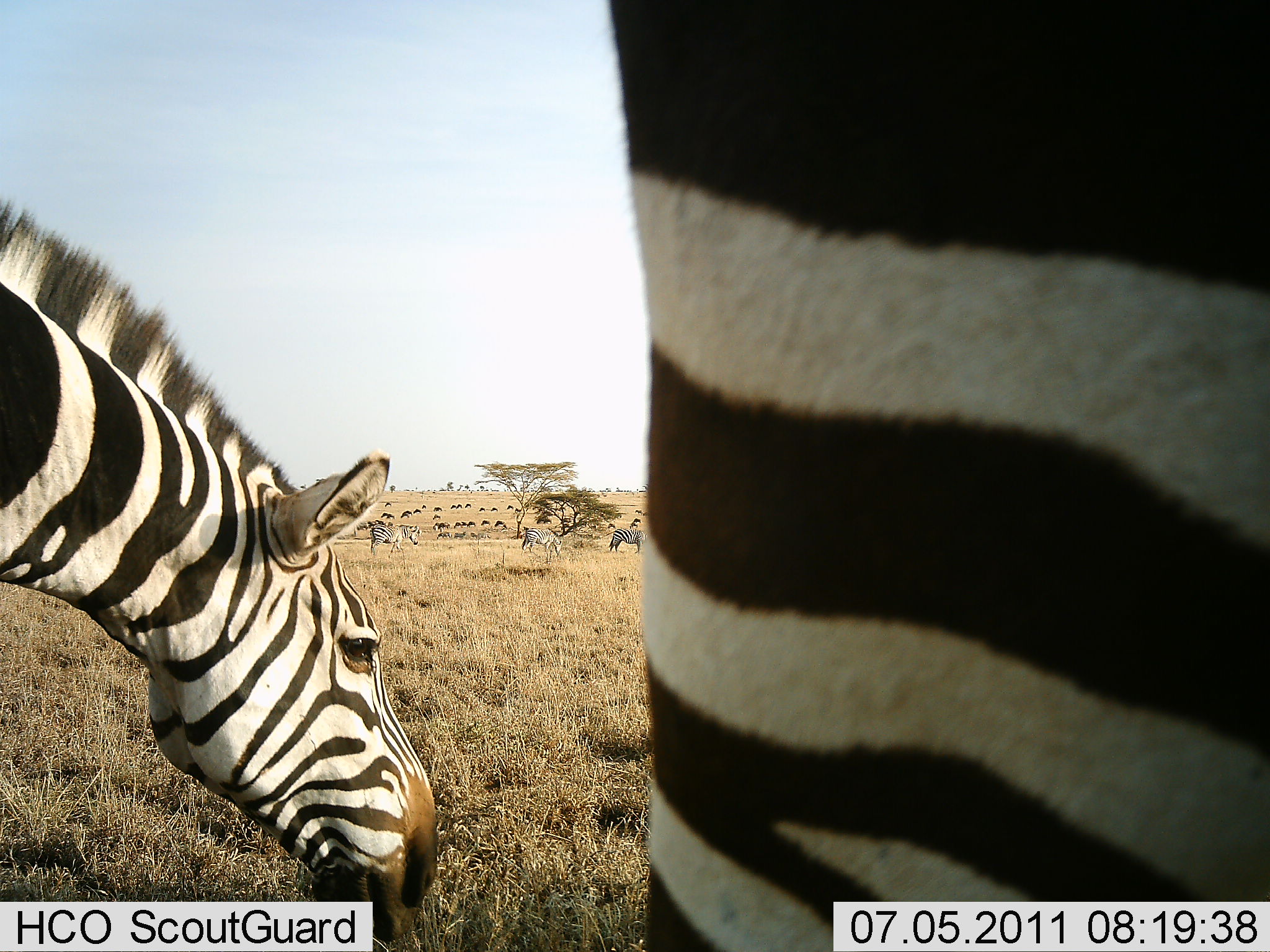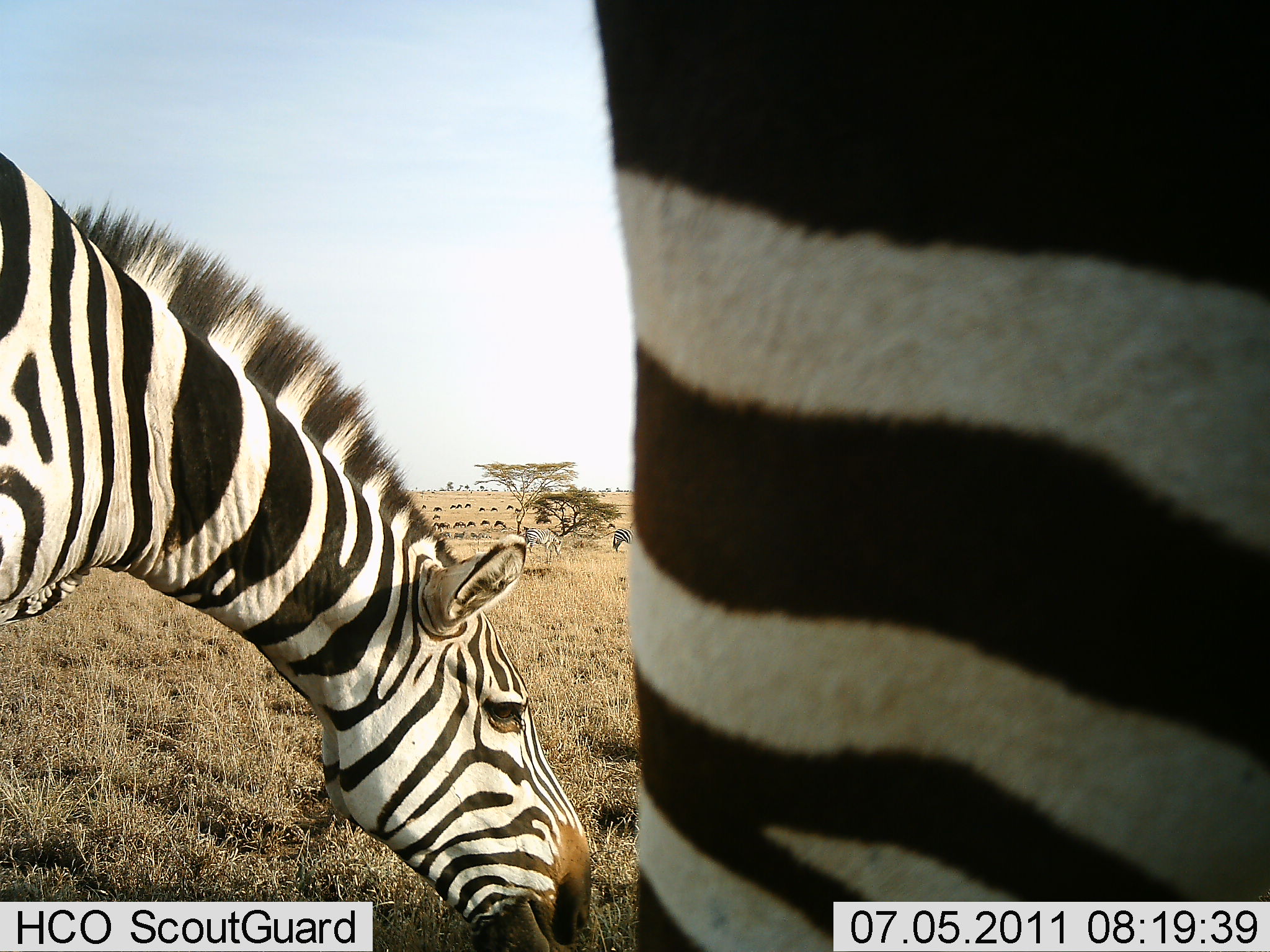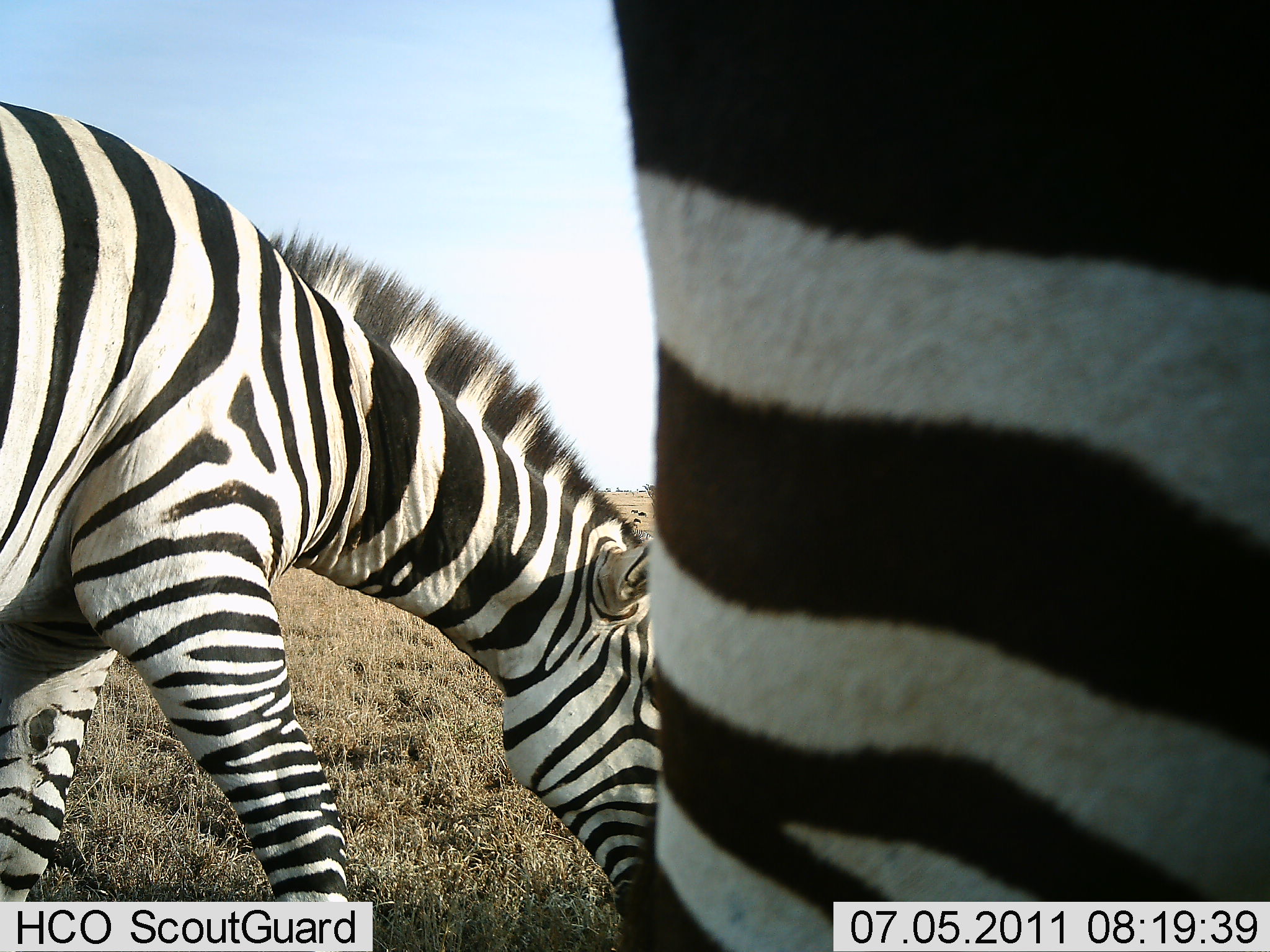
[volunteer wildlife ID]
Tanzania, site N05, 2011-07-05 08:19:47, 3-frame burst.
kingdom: Animalia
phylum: Chordata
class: Mammalia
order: Perissodactyla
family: Equidae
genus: Equus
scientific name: Equus quagga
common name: plains zebra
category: zebra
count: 4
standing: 43%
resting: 7%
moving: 14%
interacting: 0%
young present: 0%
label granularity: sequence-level